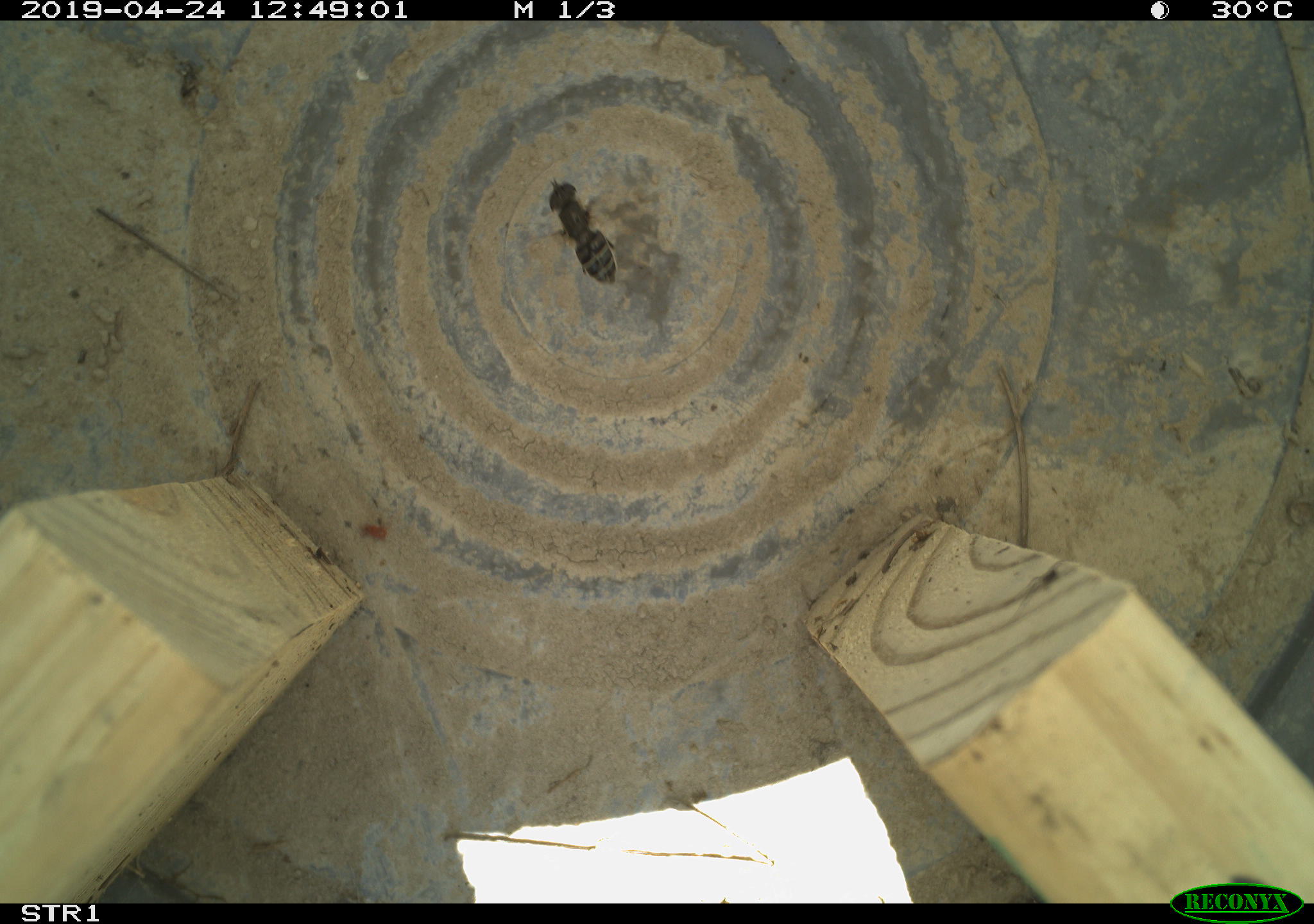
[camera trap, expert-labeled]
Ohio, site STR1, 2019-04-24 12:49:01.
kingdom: Animalia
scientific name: Animalia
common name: animal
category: invertebrate